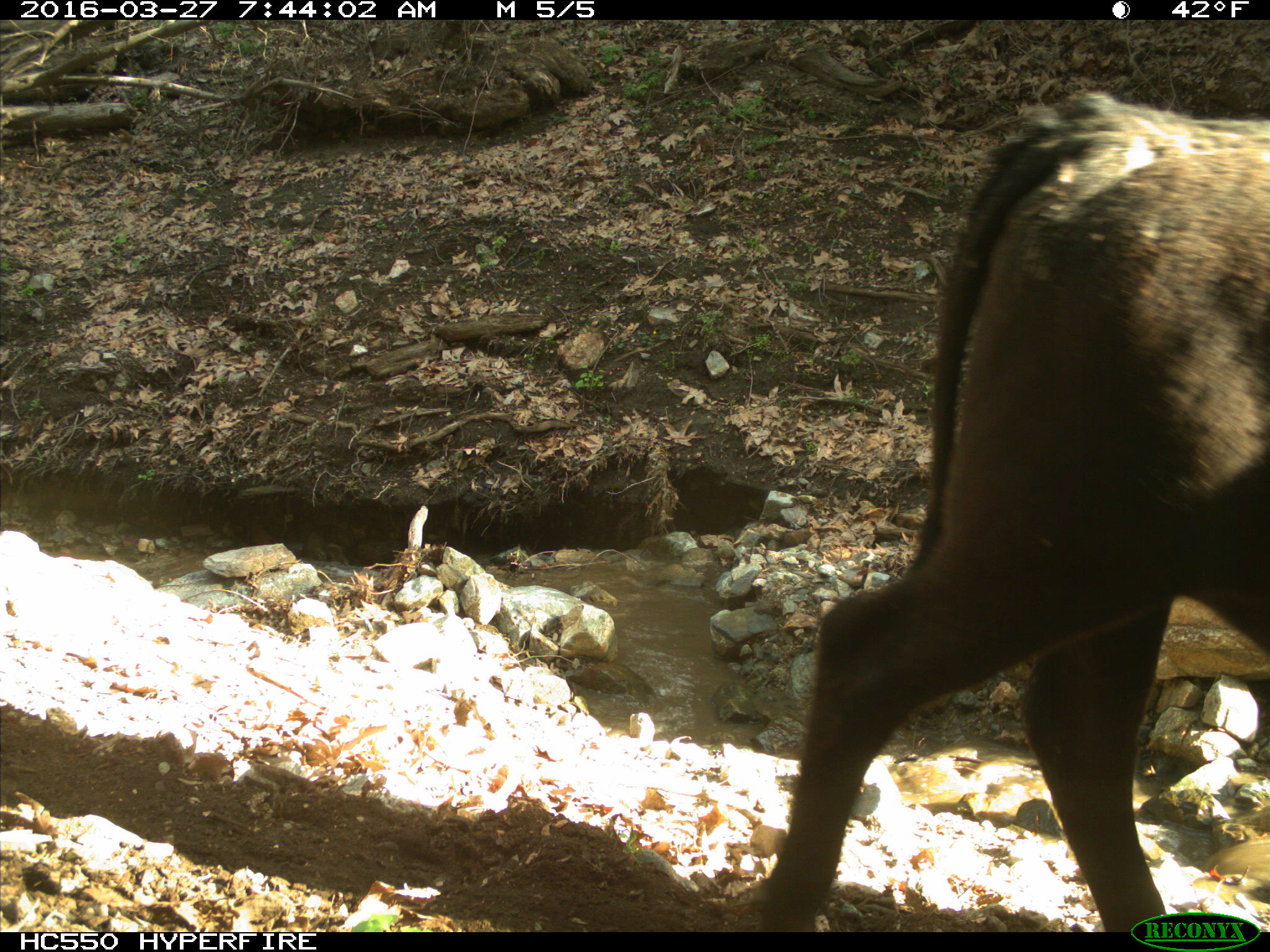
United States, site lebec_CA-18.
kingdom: Animalia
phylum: Chordata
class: Mammalia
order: Artiodactyla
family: Bovidae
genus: Bos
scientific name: Bos taurus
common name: domestic cow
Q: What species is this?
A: Bos taurus (domestic cow).